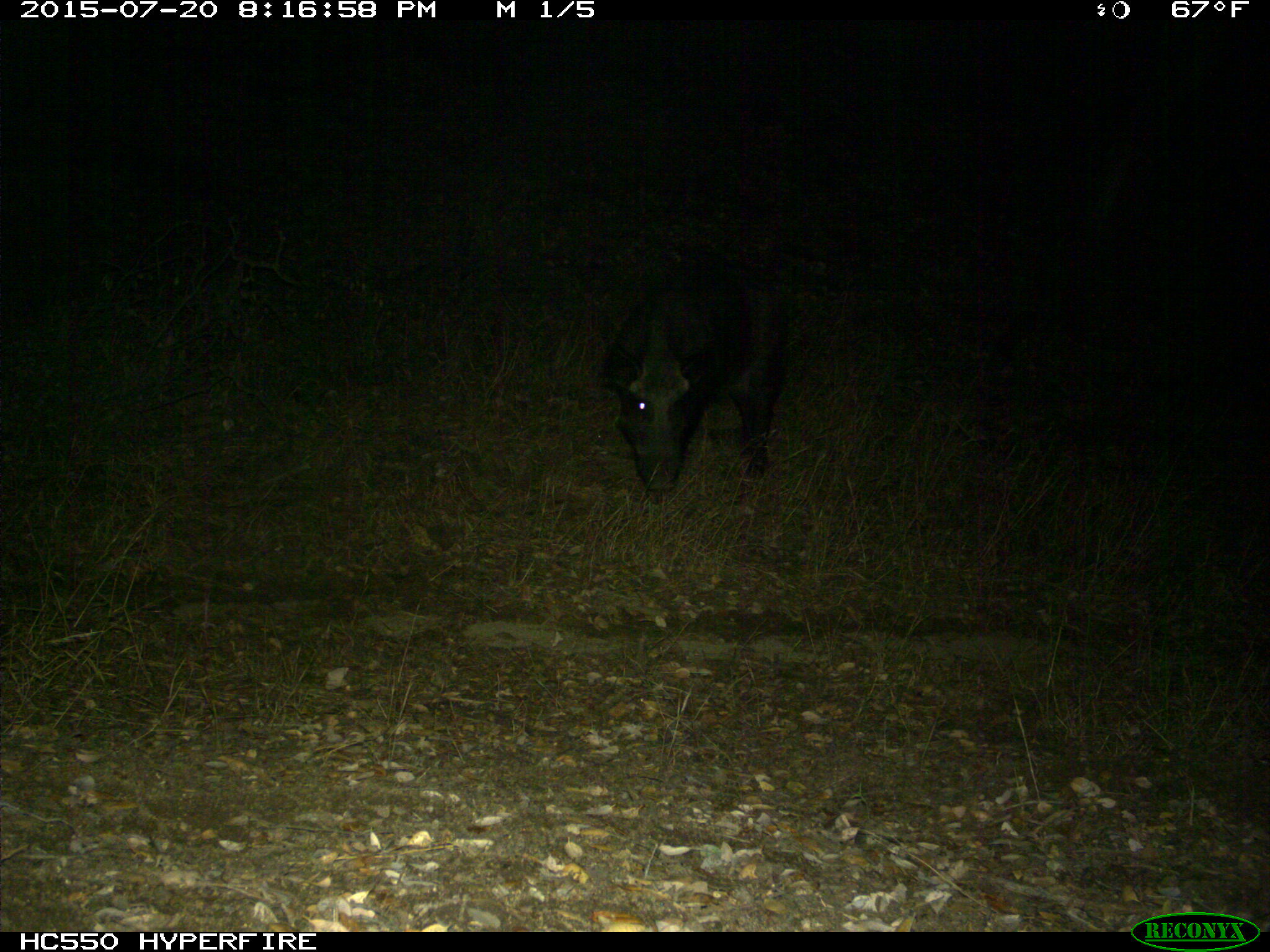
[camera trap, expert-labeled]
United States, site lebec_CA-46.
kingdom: Animalia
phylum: Chordata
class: Mammalia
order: Artiodactyla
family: Suidae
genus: Sus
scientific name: Sus scrofa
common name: wild boar